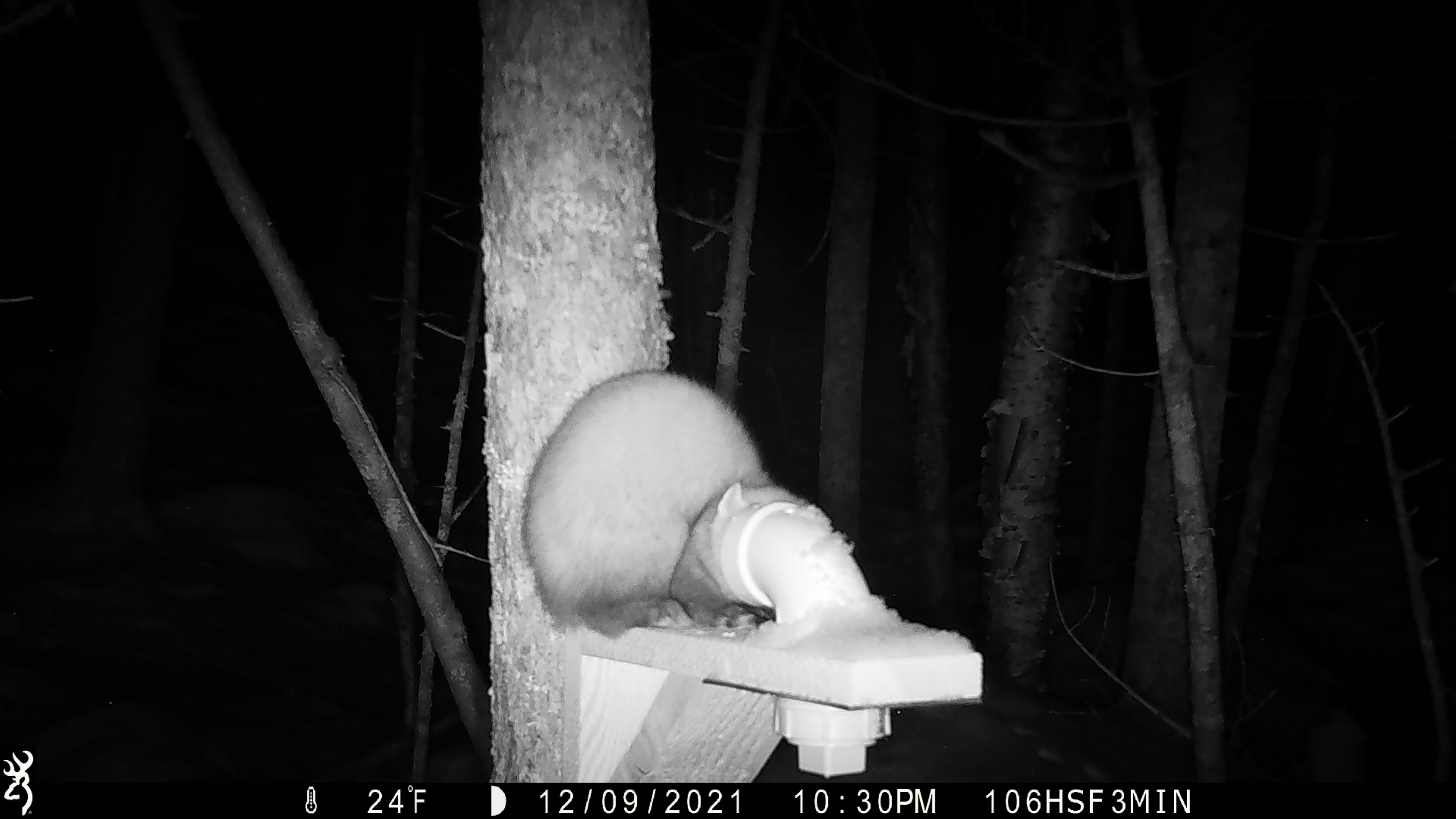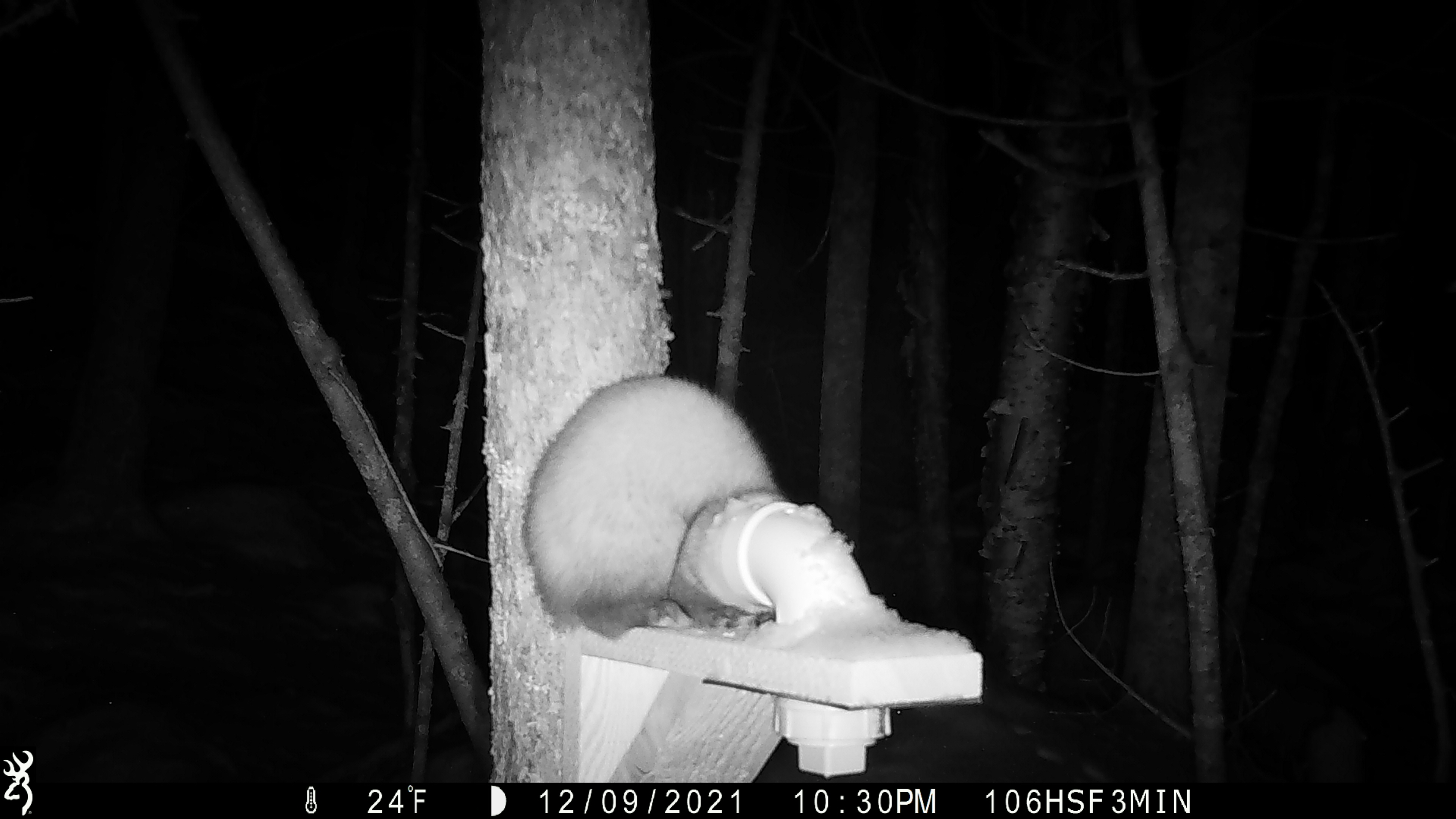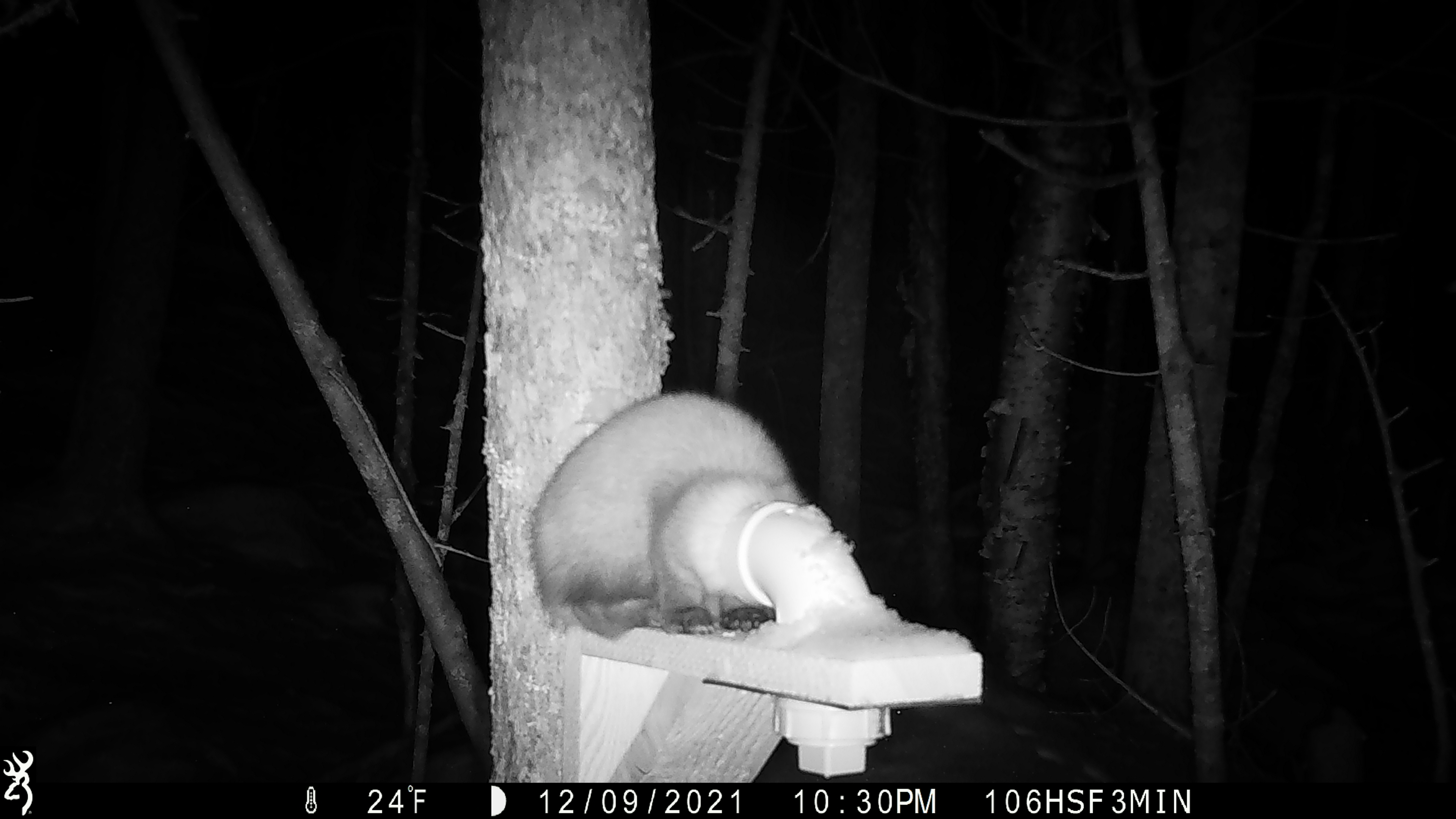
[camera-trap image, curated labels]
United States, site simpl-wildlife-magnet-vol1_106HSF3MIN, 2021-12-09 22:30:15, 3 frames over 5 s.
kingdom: Animalia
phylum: Chordata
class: Mammalia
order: Carnivora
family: Mustelidae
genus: Martes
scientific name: Martes americana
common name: american marten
American marten (Martes americana).